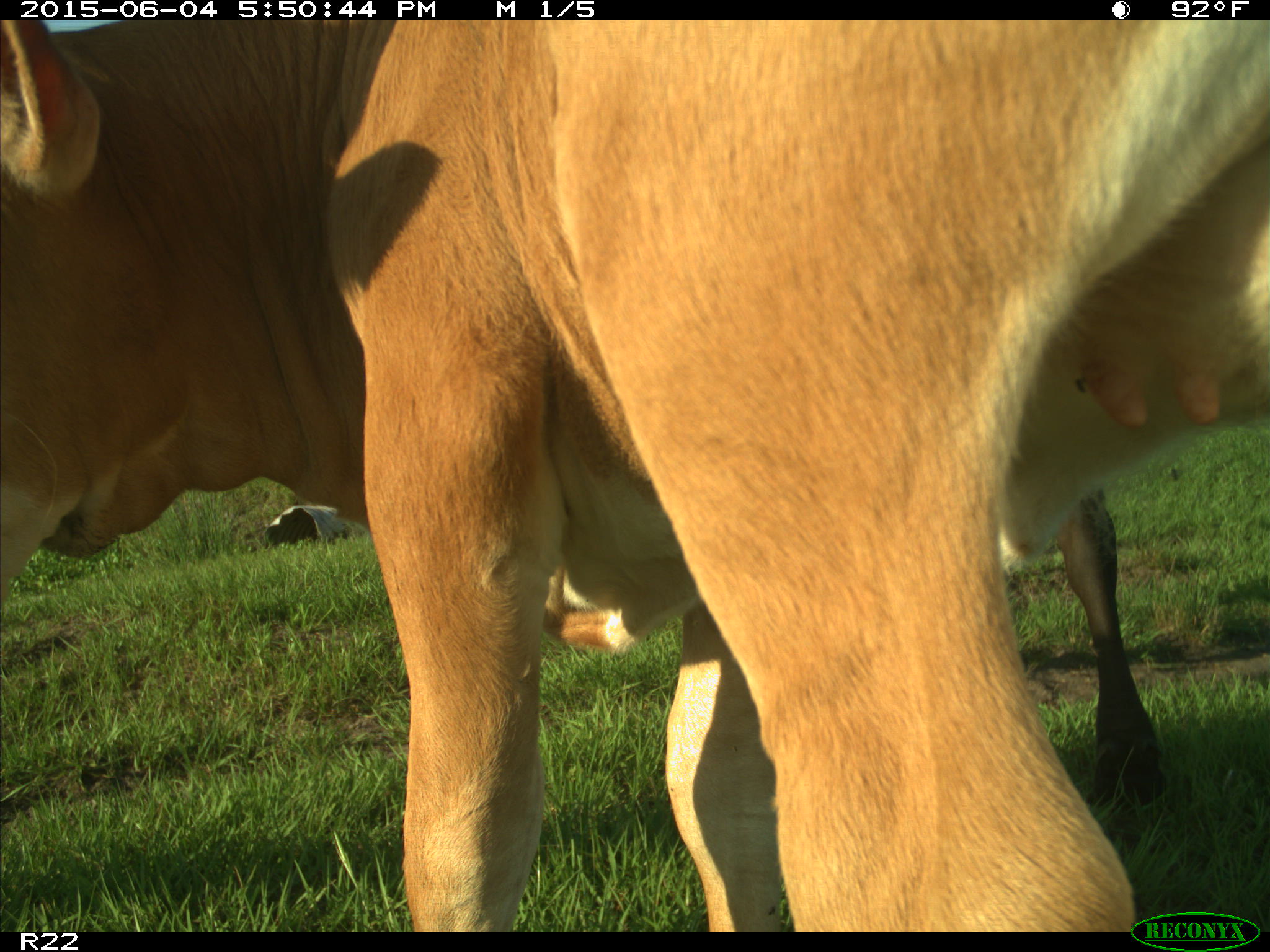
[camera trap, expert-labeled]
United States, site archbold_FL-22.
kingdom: Animalia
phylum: Chordata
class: Mammalia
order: Artiodactyla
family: Bovidae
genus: Bos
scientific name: Bos taurus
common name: domestic cow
Bos taurus (domestic cow).